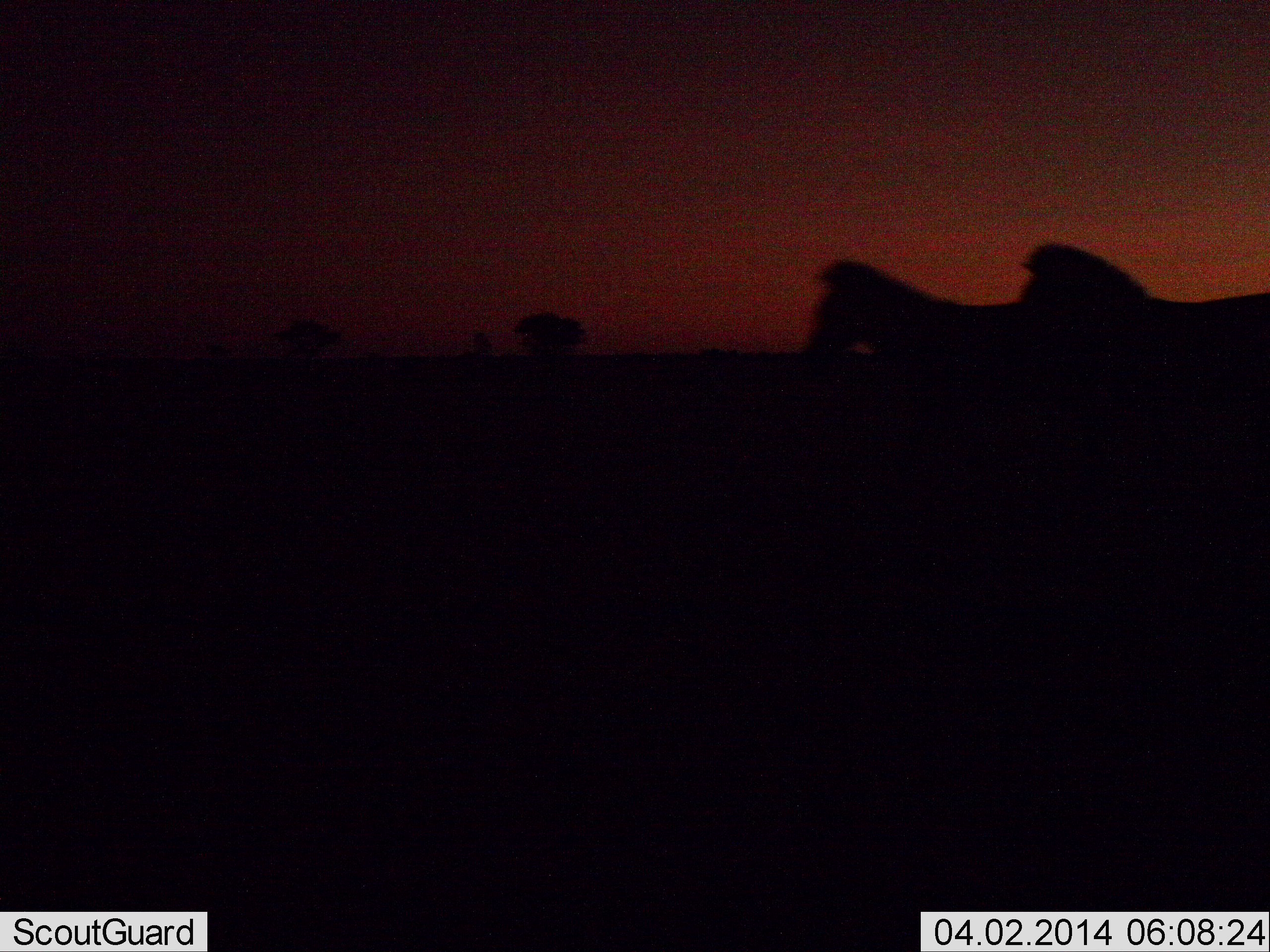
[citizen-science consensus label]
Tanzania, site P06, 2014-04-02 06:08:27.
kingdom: Animalia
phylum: Chordata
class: Mammalia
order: Perissodactyla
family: Equidae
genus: Equus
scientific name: Equus quagga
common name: plains zebra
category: zebra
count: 2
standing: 40%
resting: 0%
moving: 60%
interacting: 0%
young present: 0%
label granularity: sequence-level